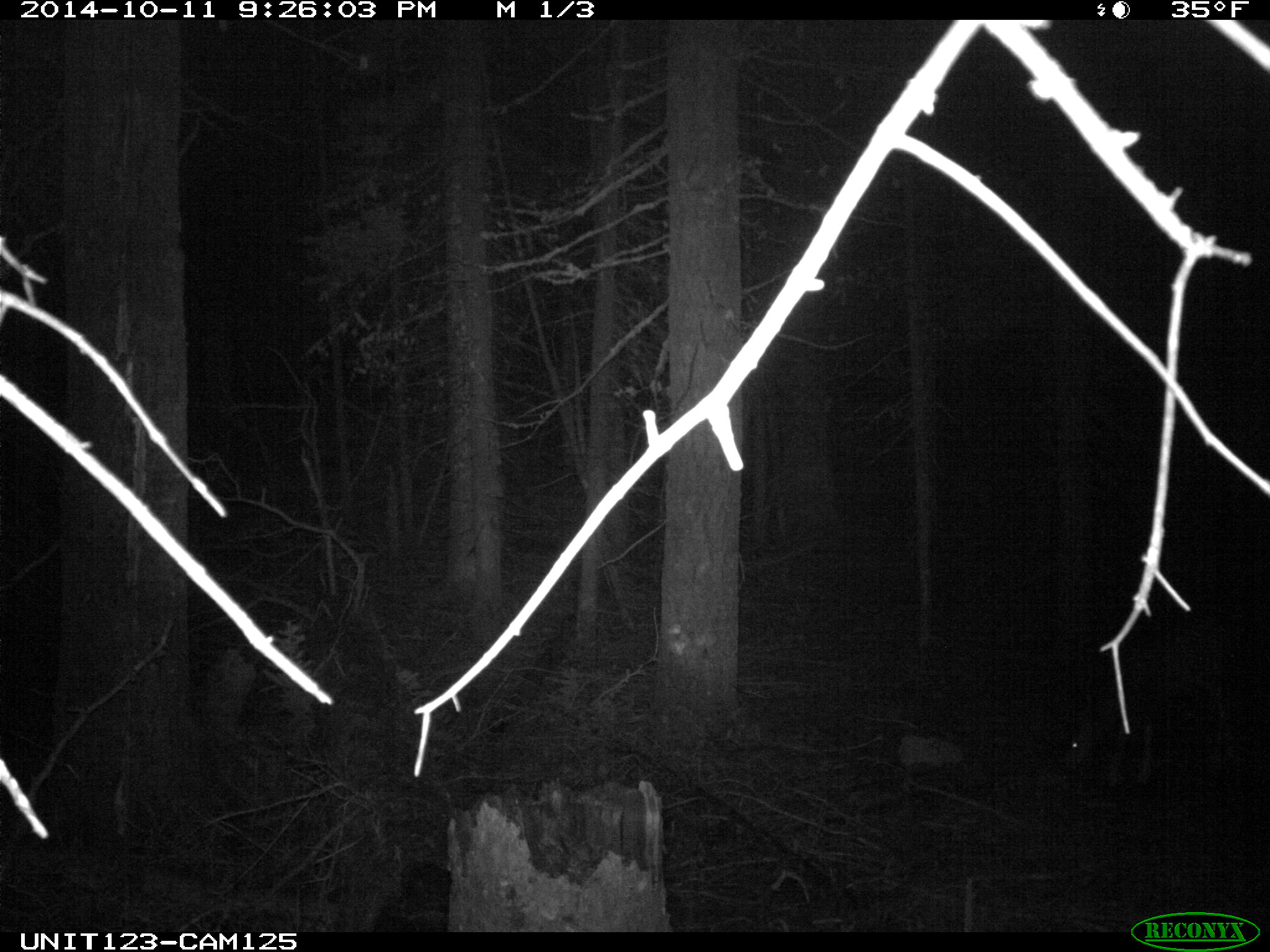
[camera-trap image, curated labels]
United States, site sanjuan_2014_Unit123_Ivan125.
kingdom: Animalia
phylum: Chordata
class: Mammalia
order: Artiodactyla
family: Cervidae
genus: Odocoileus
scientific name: Odocoileus hemionus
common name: mule deer